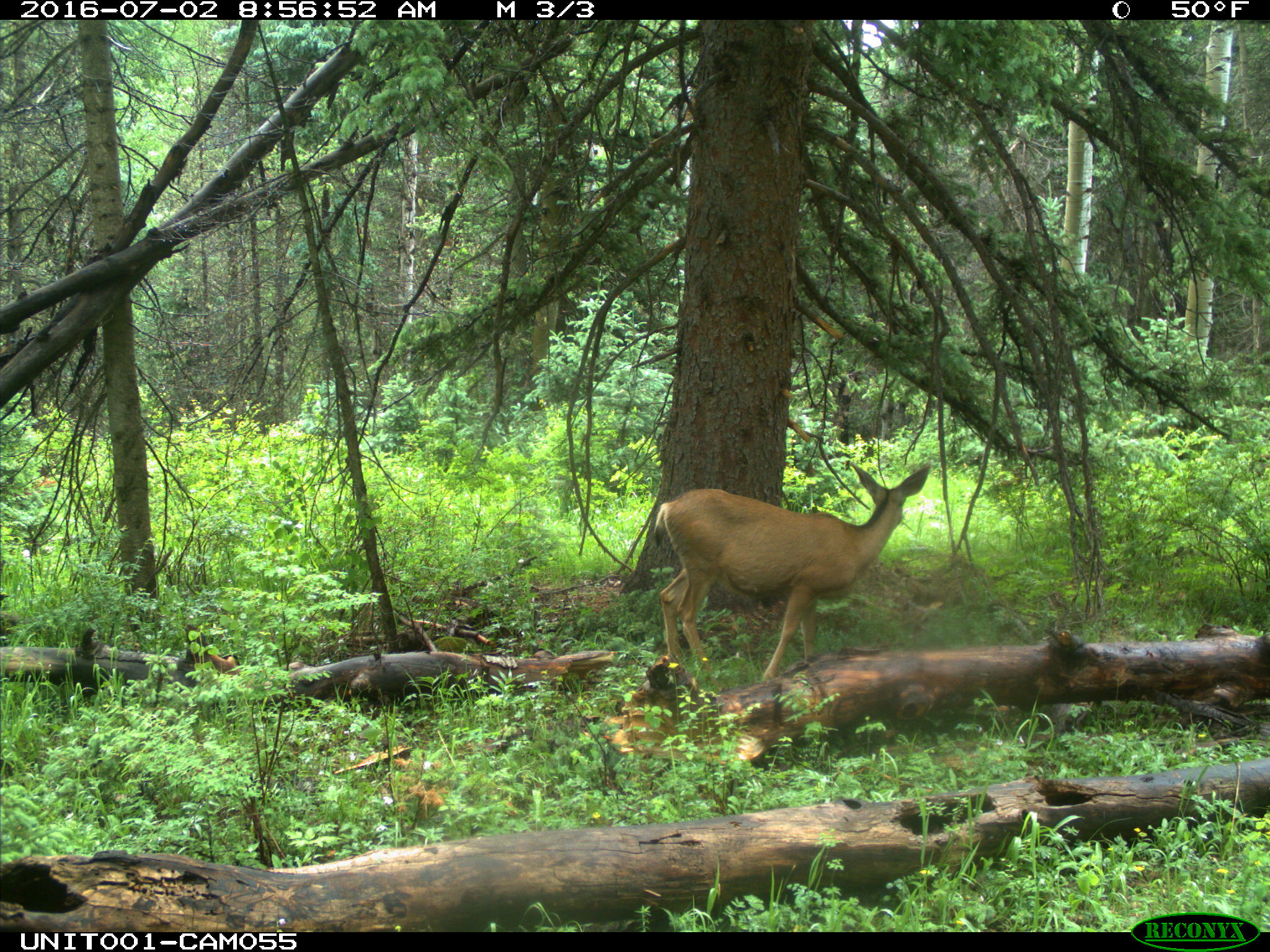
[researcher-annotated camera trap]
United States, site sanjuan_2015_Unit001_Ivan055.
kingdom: Animalia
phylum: Chordata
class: Mammalia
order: Artiodactyla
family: Cervidae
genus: Odocoileus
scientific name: Odocoileus hemionus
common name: mule deer